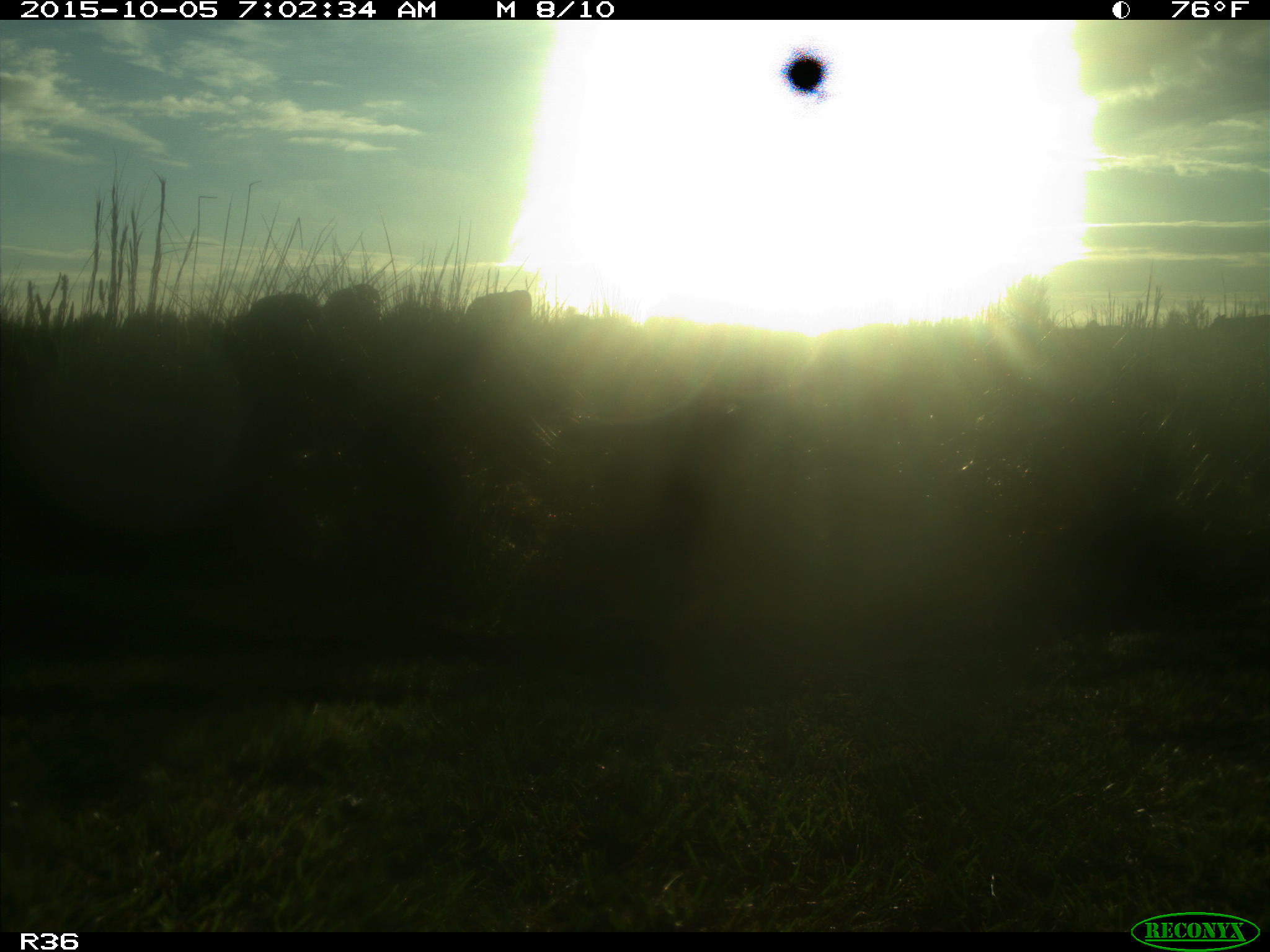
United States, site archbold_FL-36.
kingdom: Animalia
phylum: Chordata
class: Mammalia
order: Artiodactyla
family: Bovidae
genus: Bos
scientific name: Bos taurus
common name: domestic cow